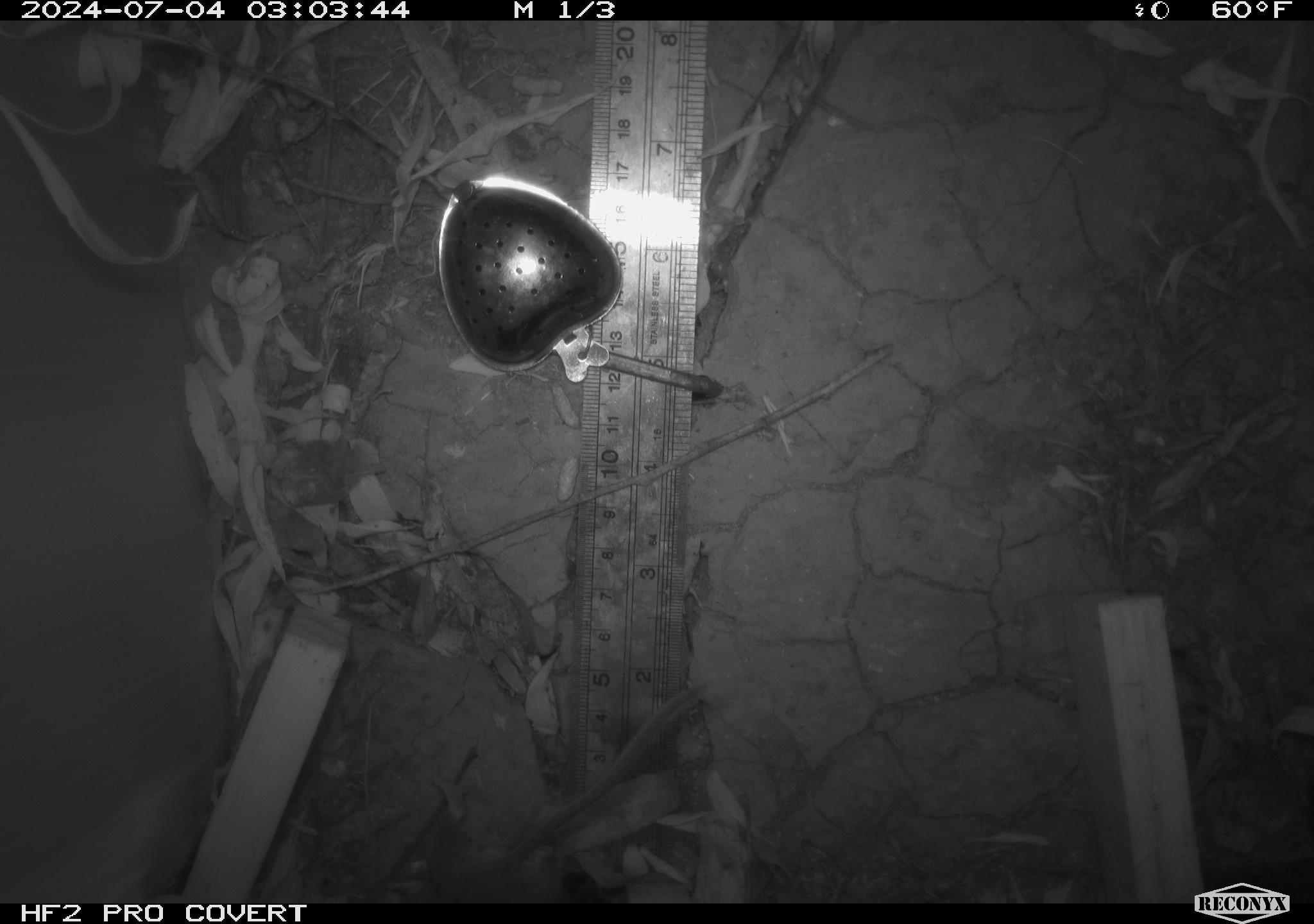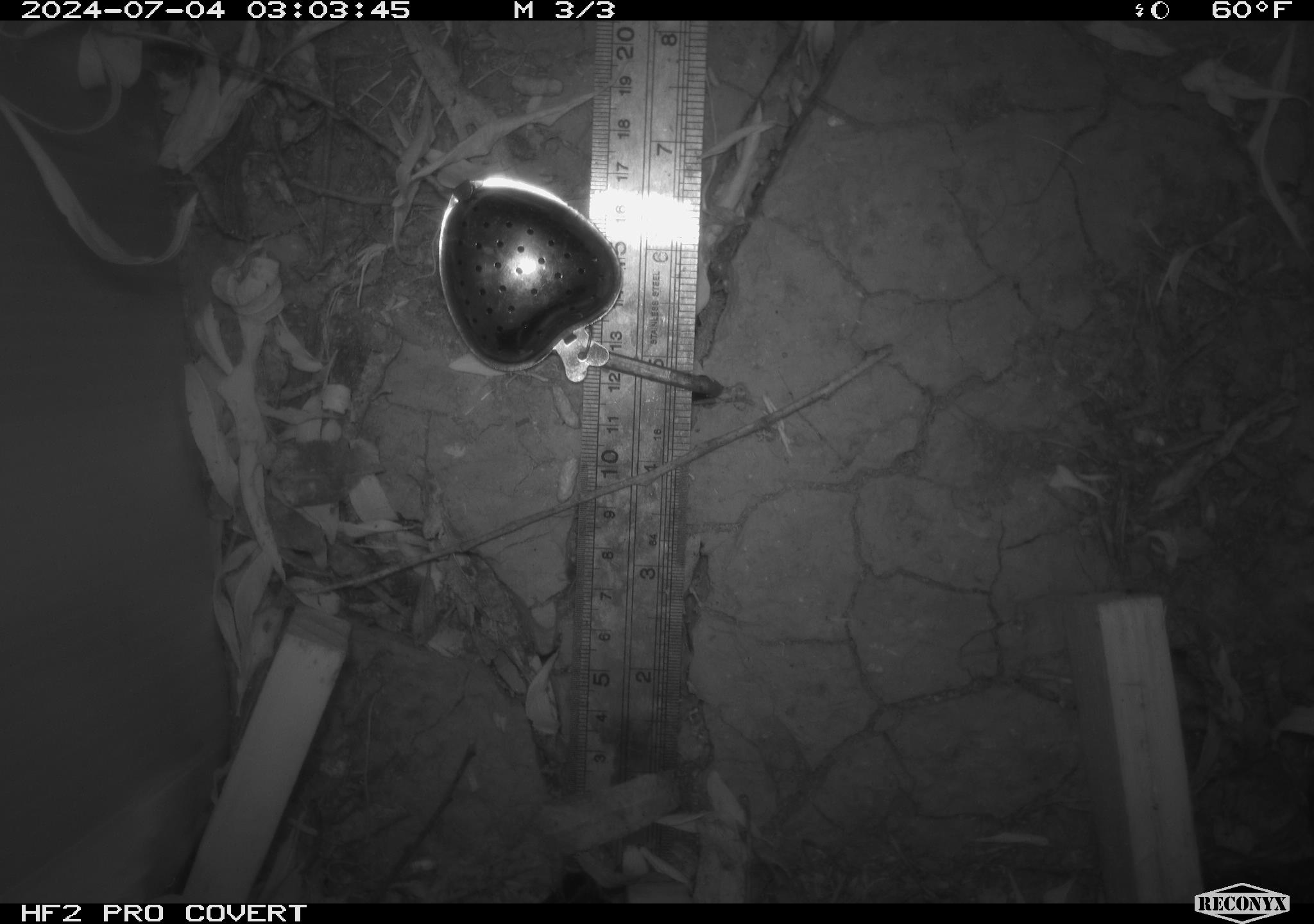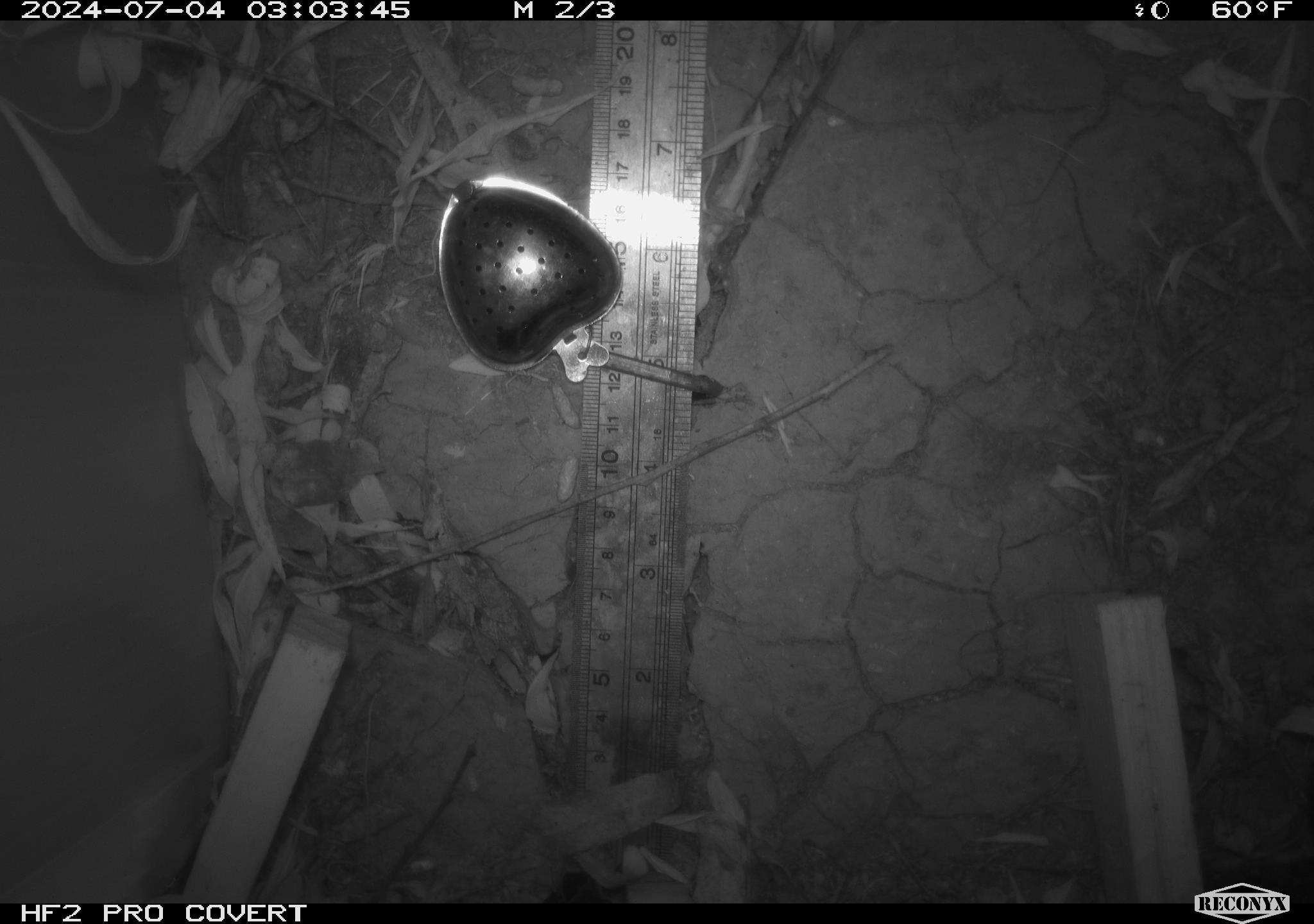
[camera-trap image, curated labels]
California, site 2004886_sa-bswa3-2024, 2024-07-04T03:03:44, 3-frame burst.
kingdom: Animalia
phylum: Chordata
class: Mammalia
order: Rodentia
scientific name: Rodentia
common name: mouse species